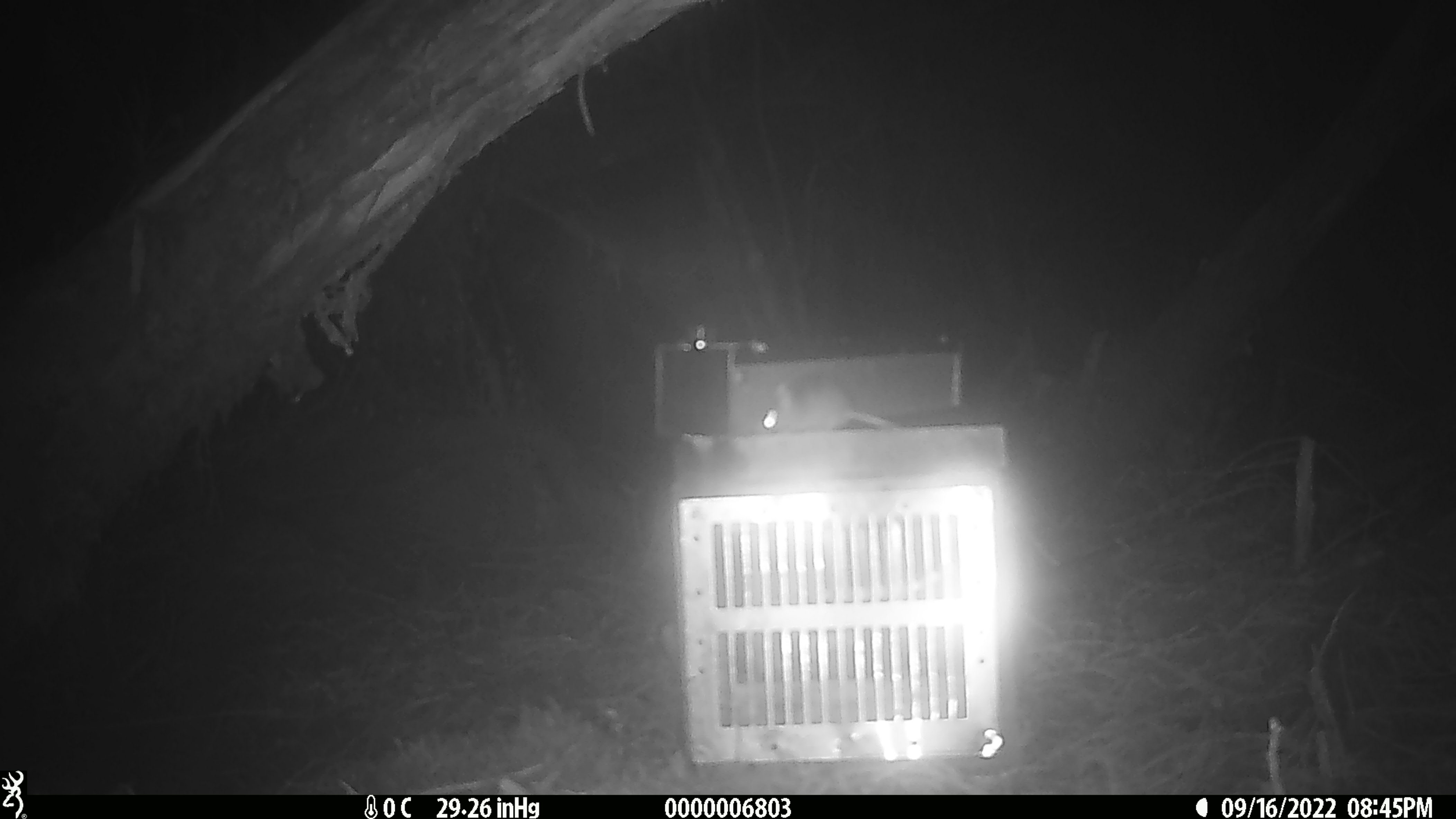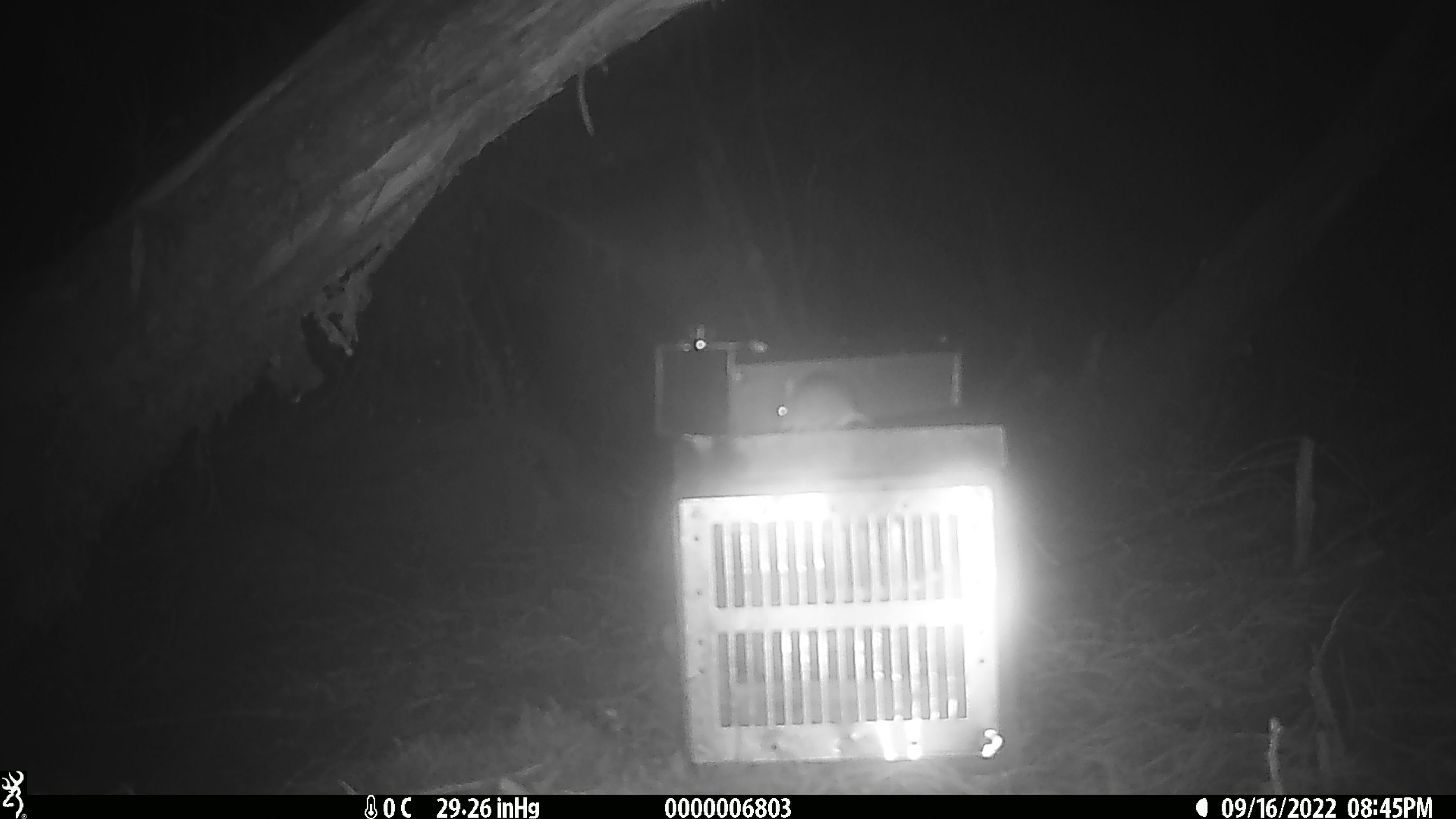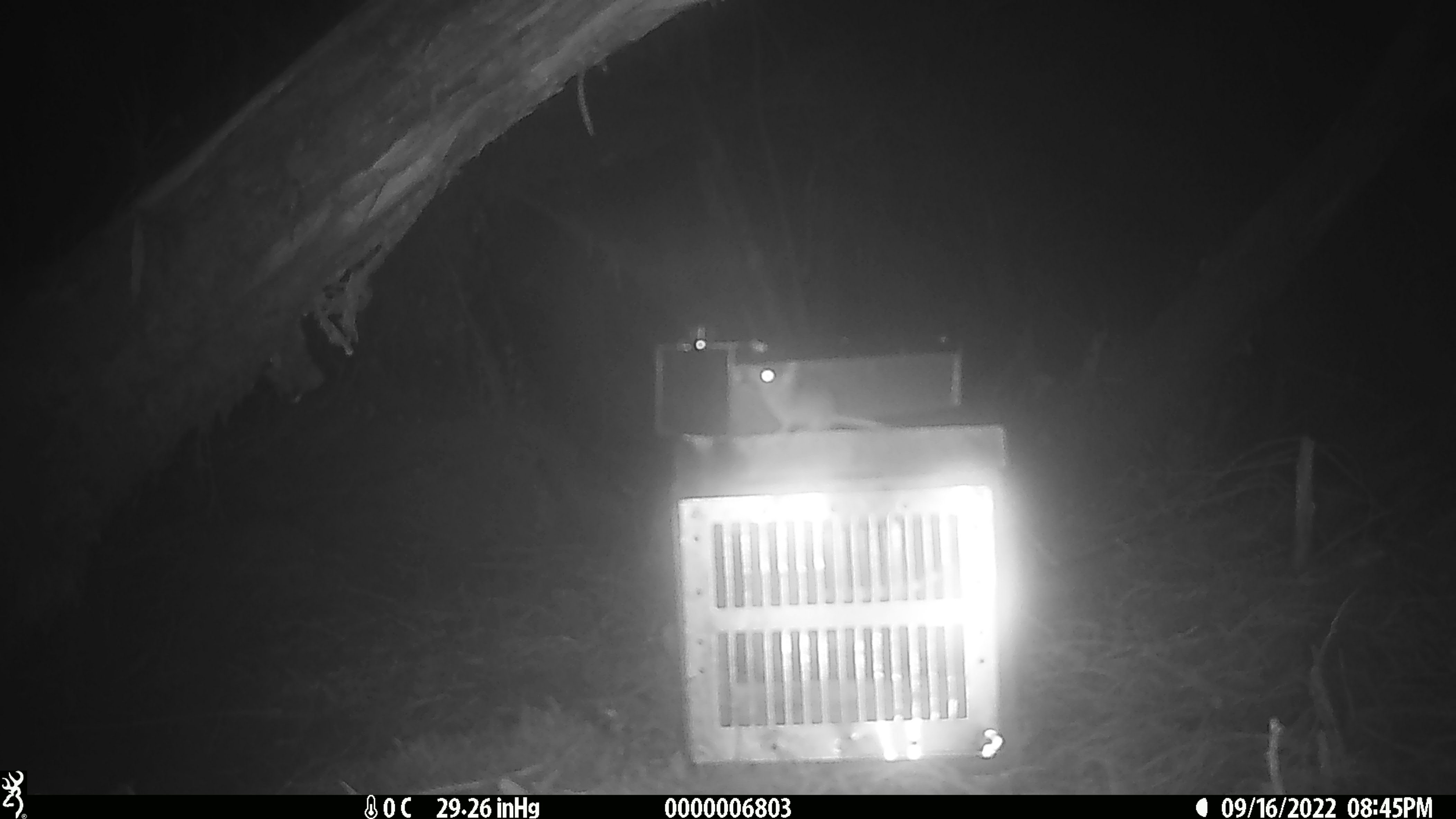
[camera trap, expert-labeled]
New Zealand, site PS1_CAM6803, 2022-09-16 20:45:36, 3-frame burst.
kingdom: Animalia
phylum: Chordata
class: Mammalia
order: Rodentia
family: Muridae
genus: Mus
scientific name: Mus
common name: mouse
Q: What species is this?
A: Mouse (Mus).